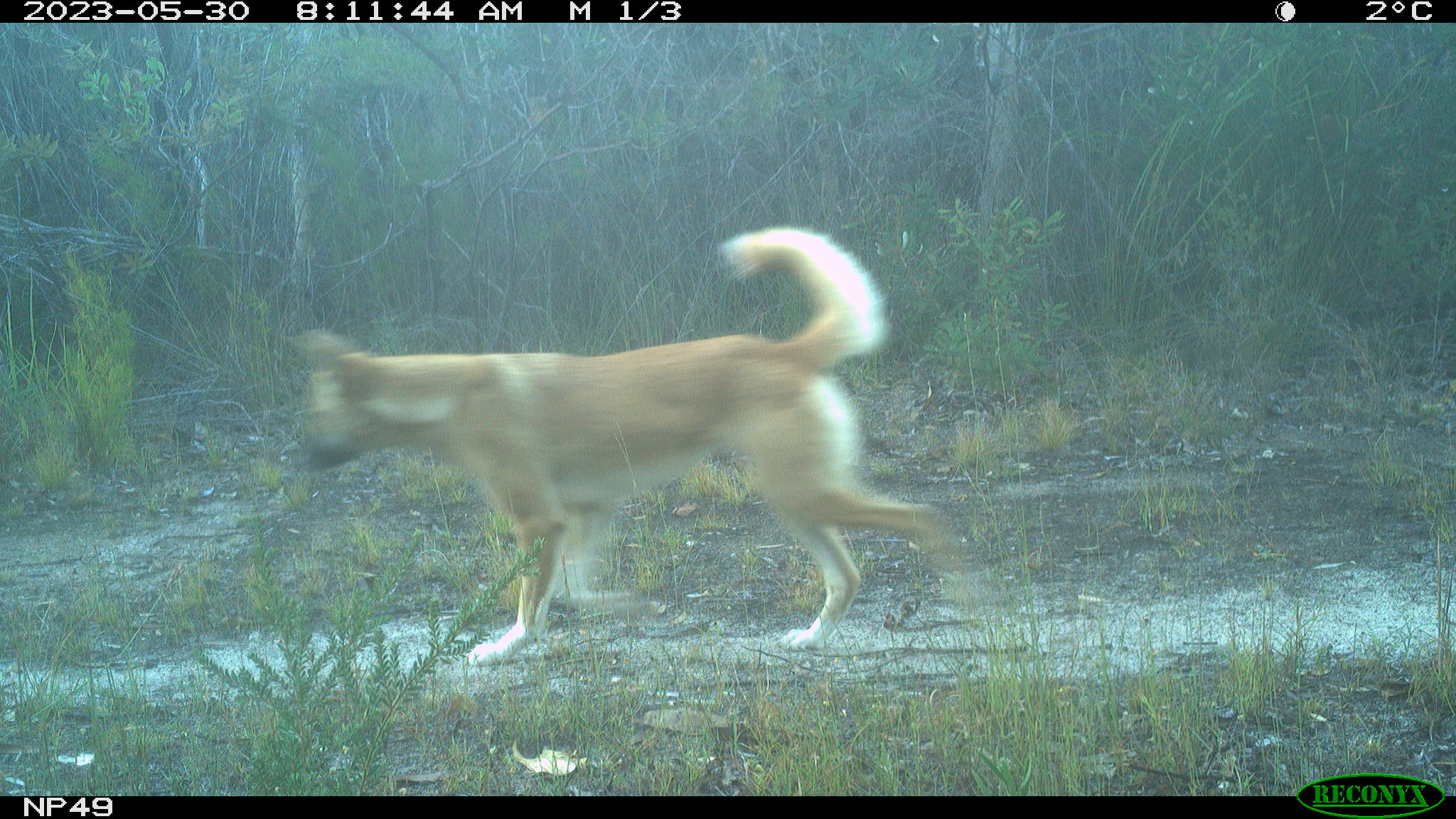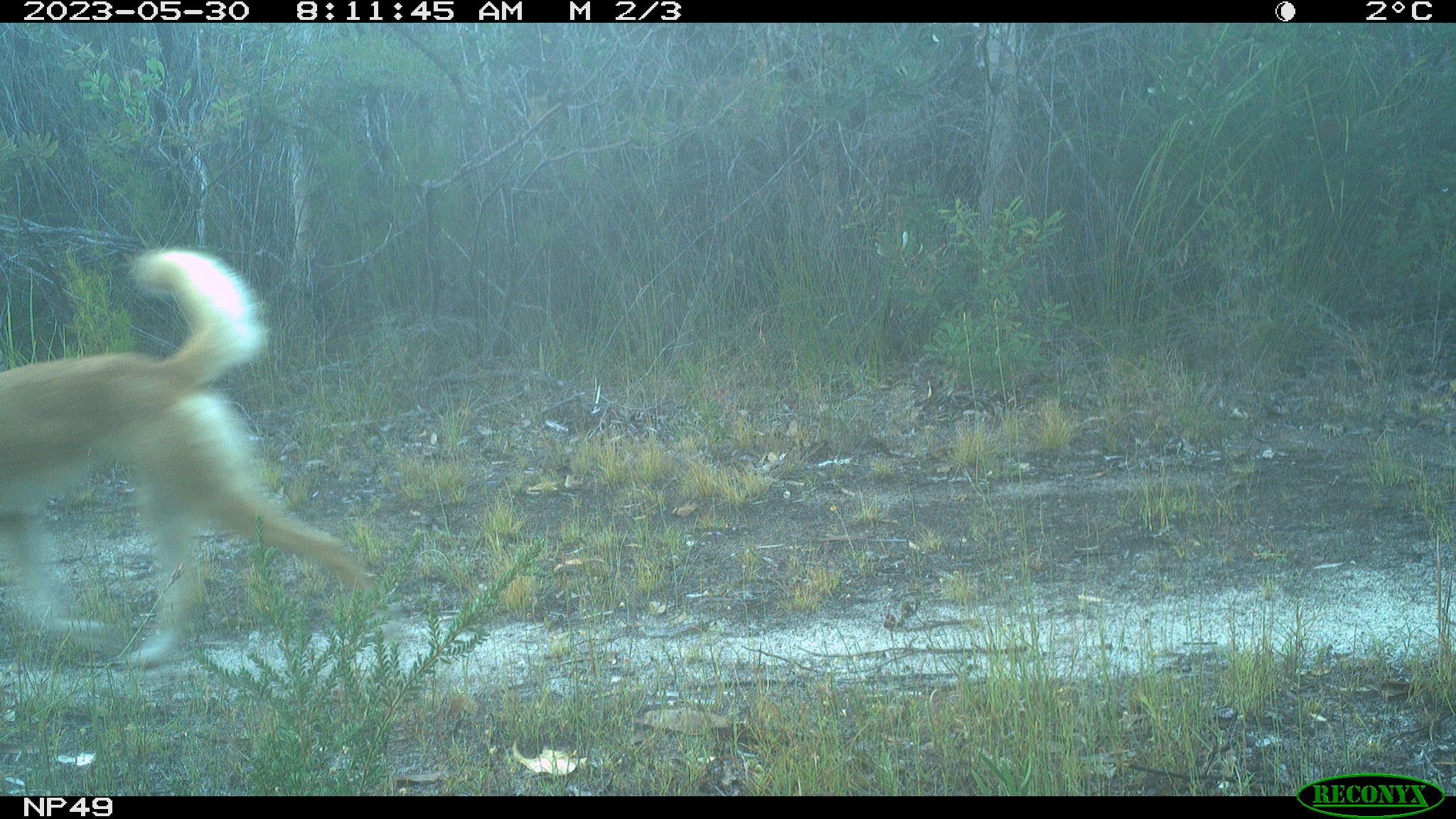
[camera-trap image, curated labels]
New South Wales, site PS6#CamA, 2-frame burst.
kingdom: Animalia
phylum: Chordata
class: Mammalia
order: Carnivora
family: Canidae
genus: Canis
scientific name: Canis familiaris dingo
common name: dingo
Dingo (Canis familiaris dingo).